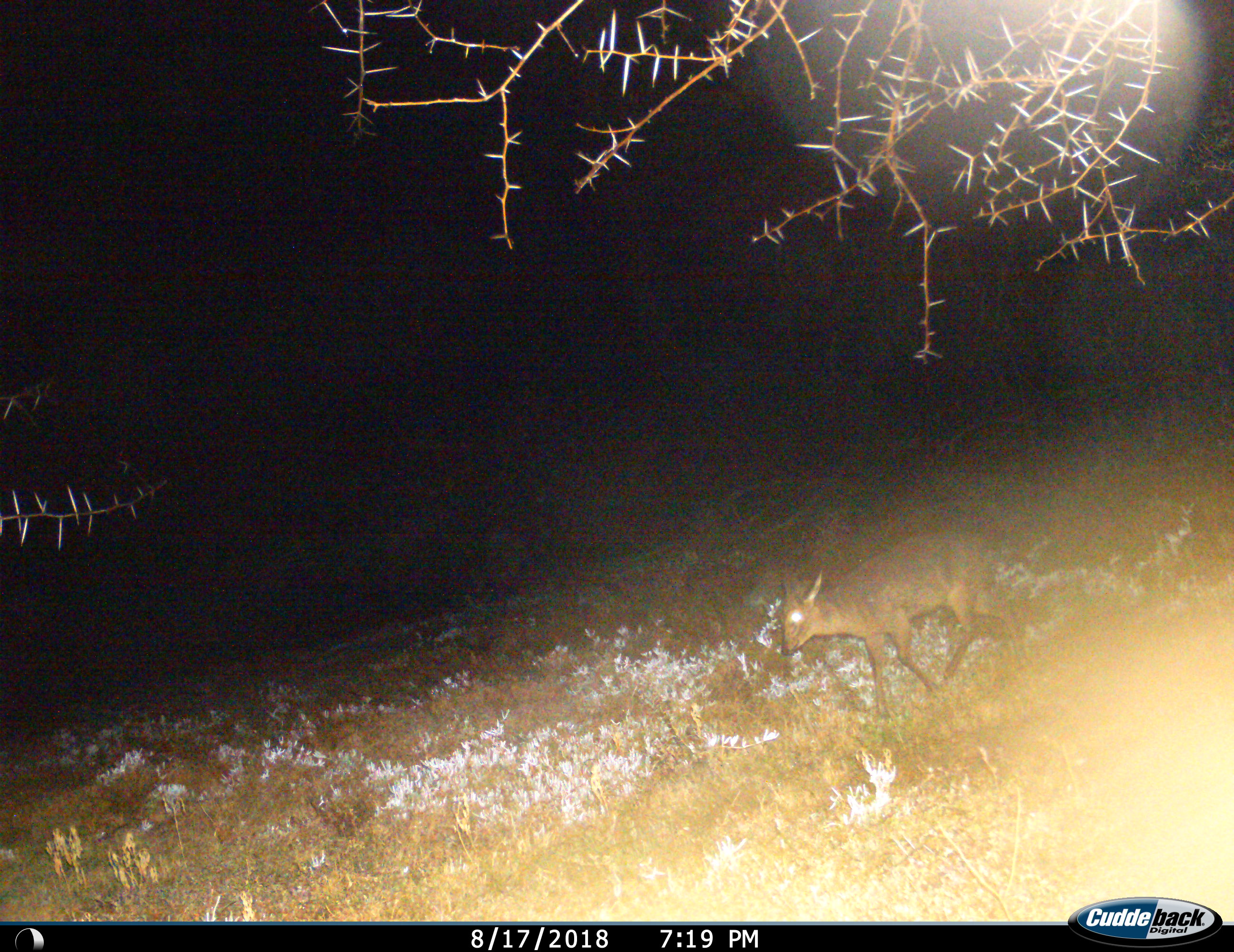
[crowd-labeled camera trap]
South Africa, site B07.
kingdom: Animalia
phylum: Chordata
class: Mammalia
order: Artiodactyla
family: Bovidae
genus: Sylvicapra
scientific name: Sylvicapra grimmia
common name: common grey duiker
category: duikercommongrey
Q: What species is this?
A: Duikercommongrey (common grey duiker) (Sylvicapra grimmia).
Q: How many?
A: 1.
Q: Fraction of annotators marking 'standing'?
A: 0%.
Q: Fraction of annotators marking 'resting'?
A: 0%.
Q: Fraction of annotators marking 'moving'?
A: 100%.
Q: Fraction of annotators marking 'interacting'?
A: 0%.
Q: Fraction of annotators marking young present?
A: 0%.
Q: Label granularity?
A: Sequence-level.